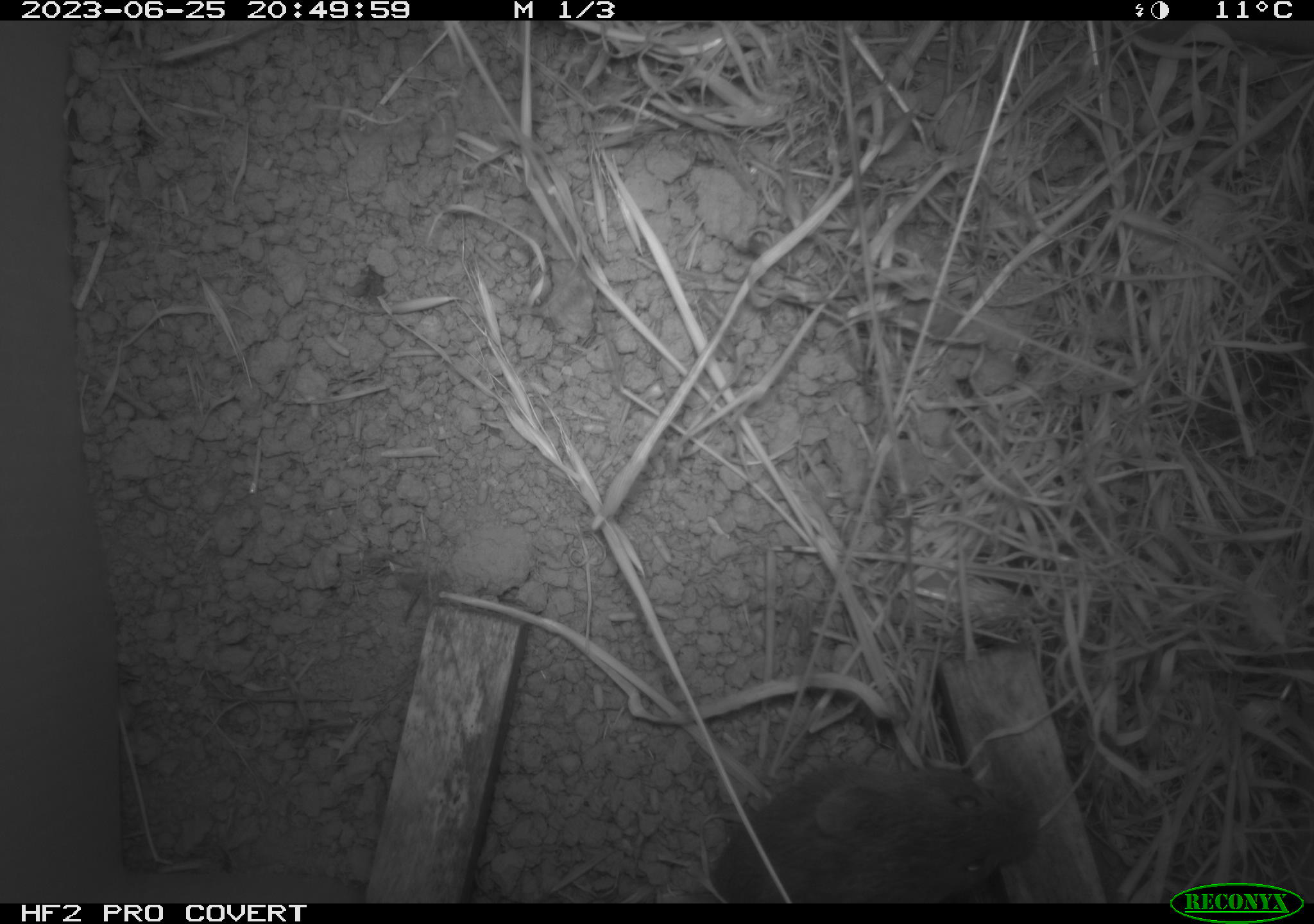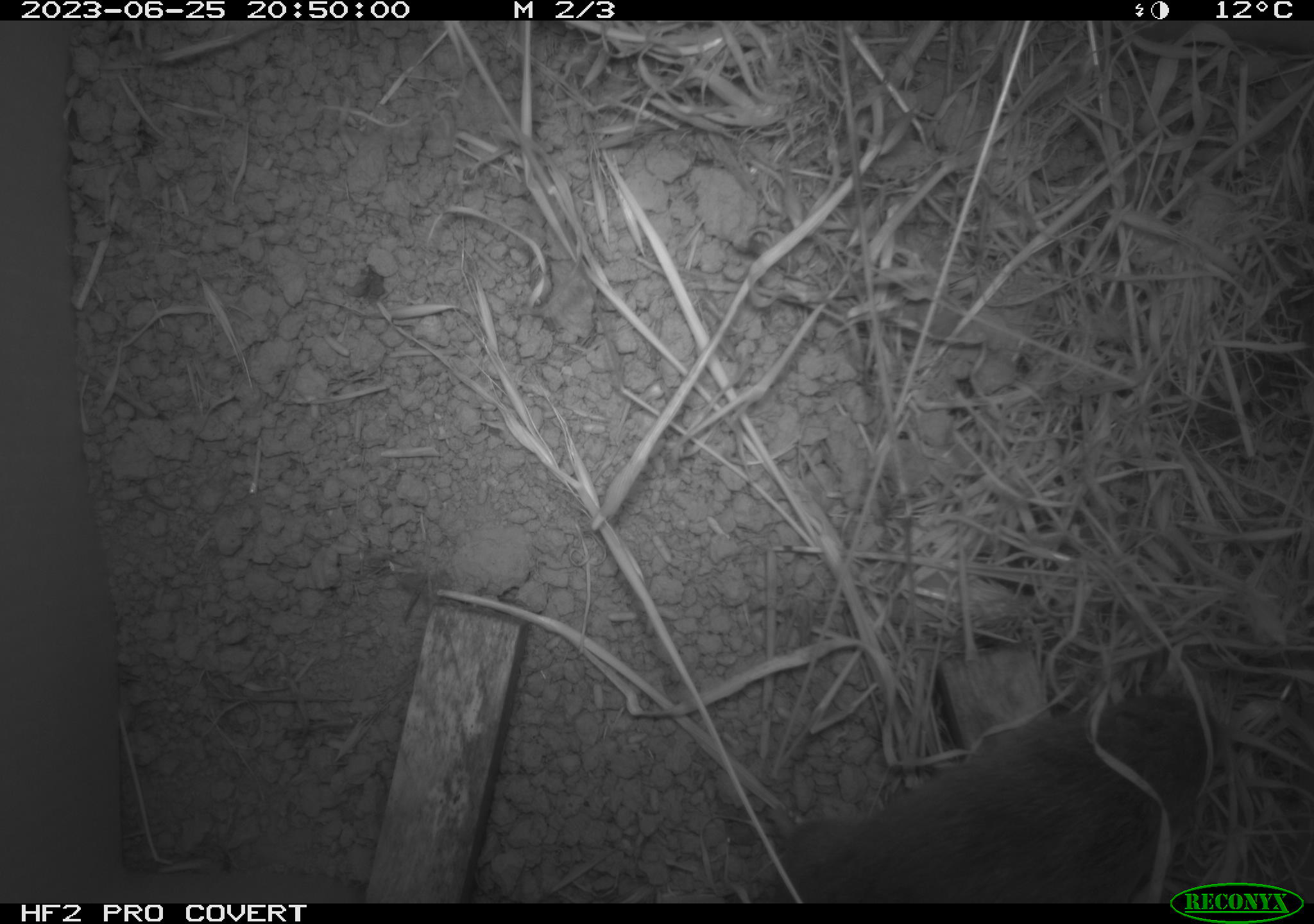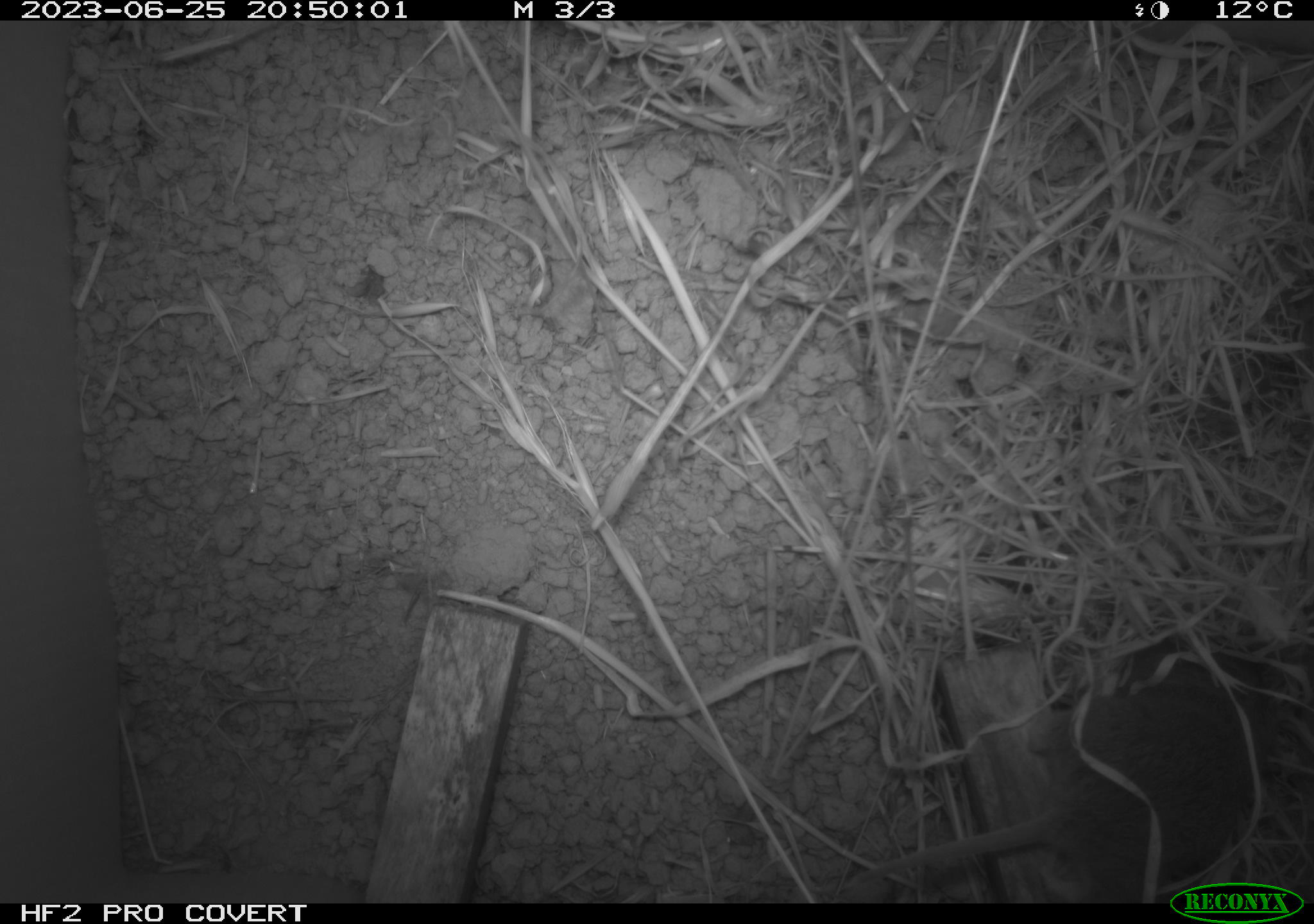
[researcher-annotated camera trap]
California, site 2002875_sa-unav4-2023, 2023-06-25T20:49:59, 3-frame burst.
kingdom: Animalia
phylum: Chordata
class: Mammalia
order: Rodentia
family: Cricetidae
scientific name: Arvicolinae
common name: voles, lemmings, and muskrats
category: arvicolinae subfamily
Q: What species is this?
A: Arvicolinae subfamily (voles, lemmings, and muskrats) (Arvicolinae).